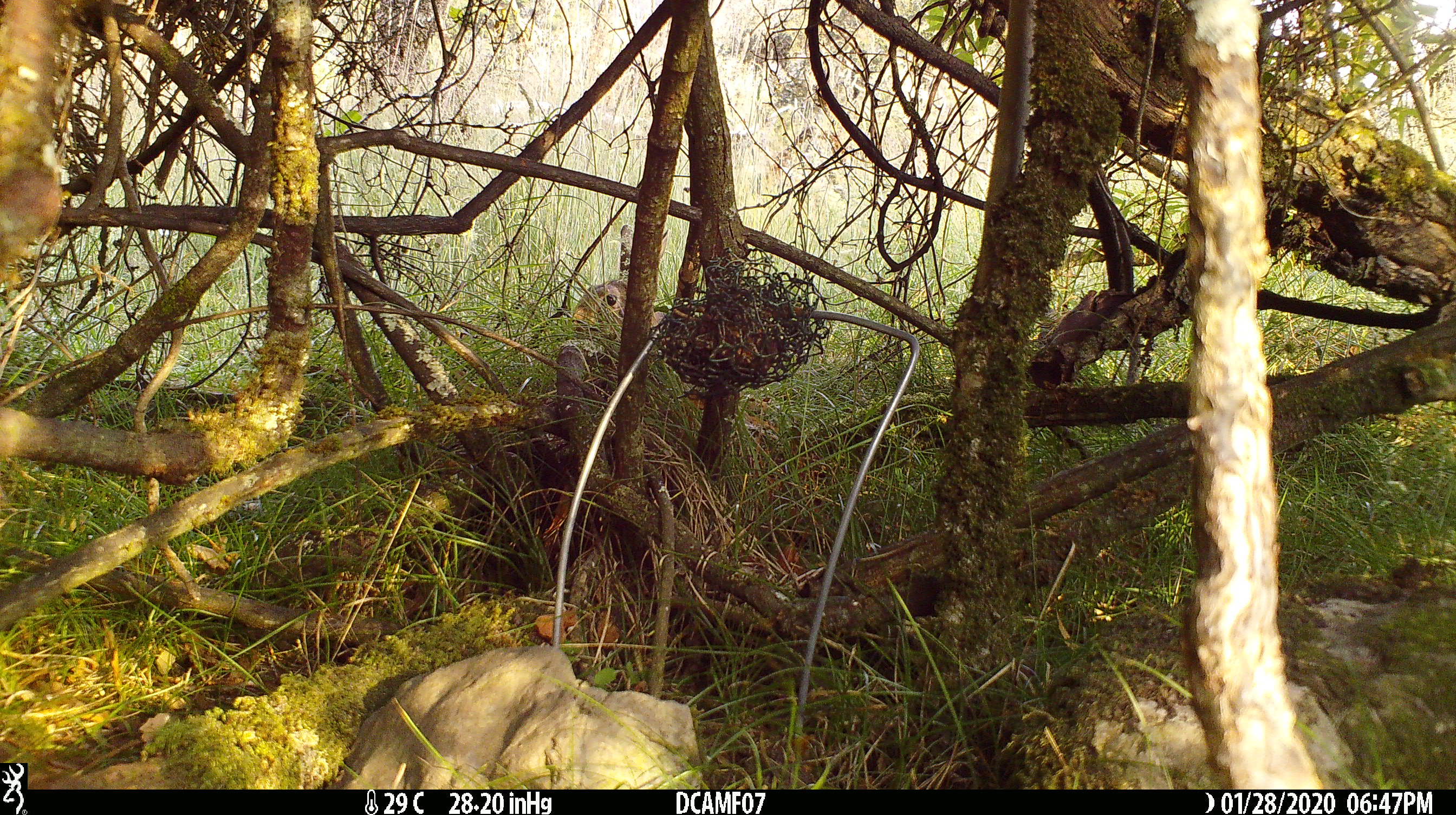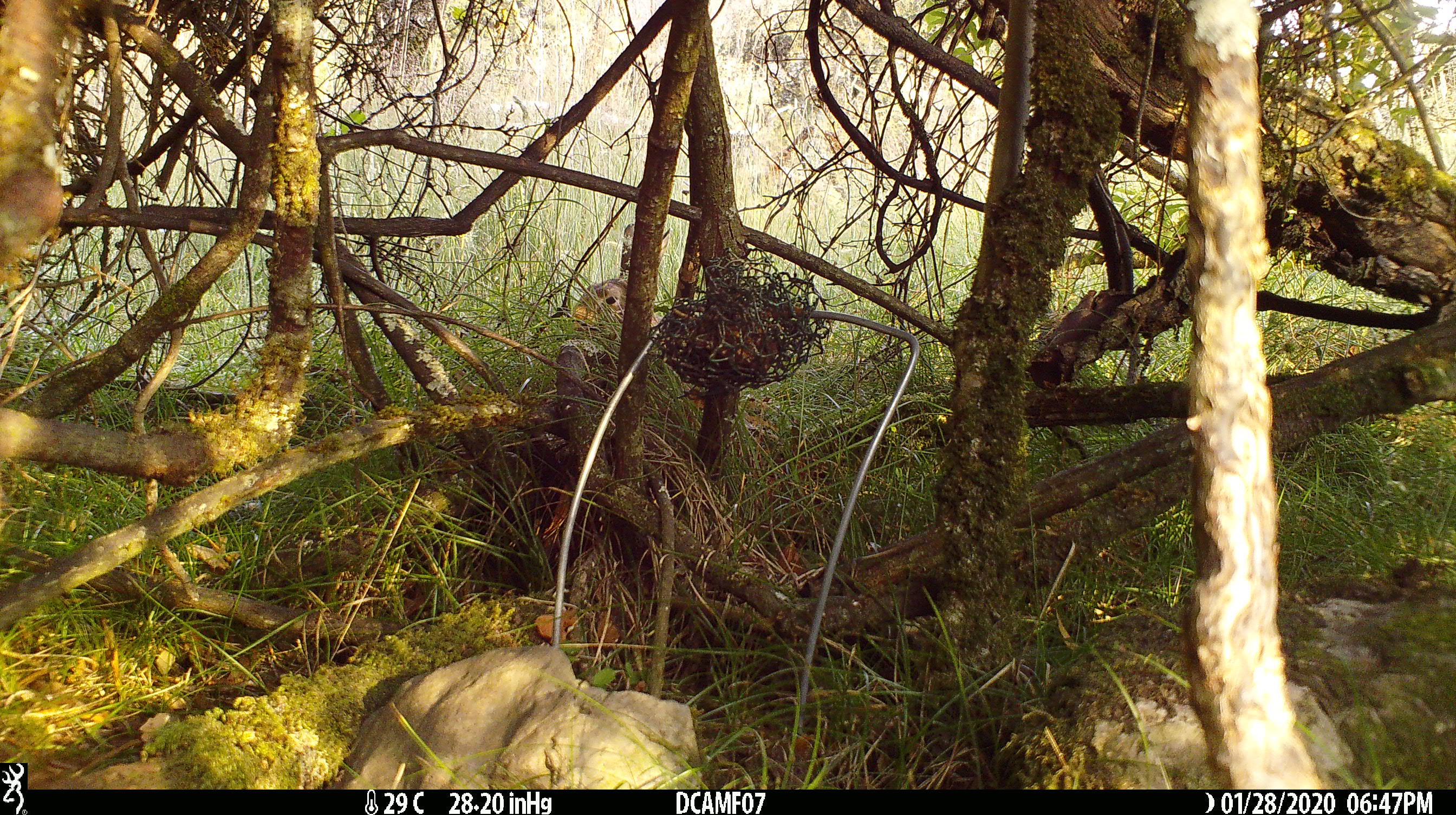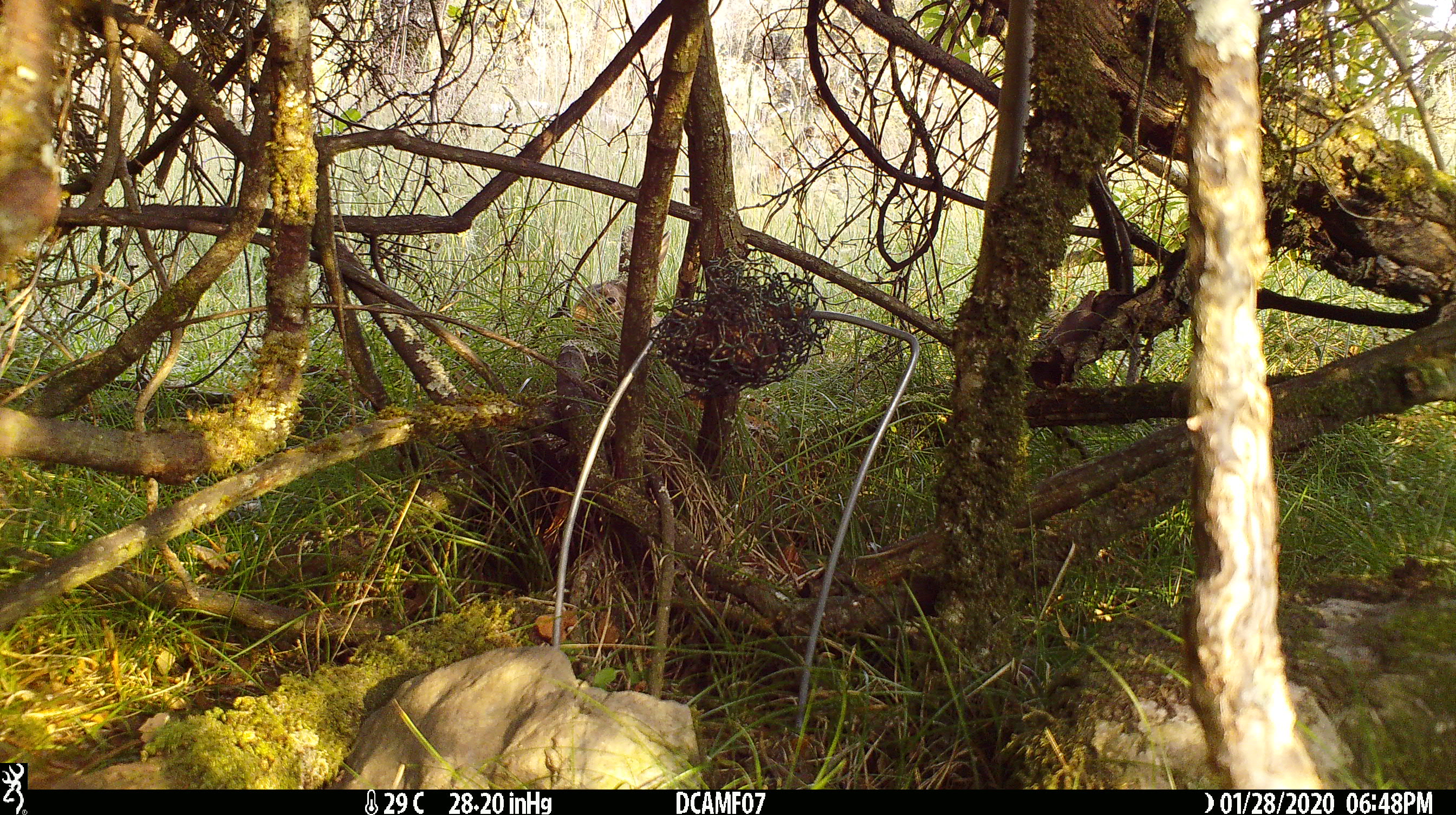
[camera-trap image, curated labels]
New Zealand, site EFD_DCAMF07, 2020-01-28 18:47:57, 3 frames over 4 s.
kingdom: Animalia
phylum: Chordata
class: Mammalia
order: Lagomorpha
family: Leporidae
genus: Oryctolagus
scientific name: Oryctolagus cuniculus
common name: european rabbit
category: rabbit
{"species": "rabbit (european rabbit) (Oryctolagus cuniculus)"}